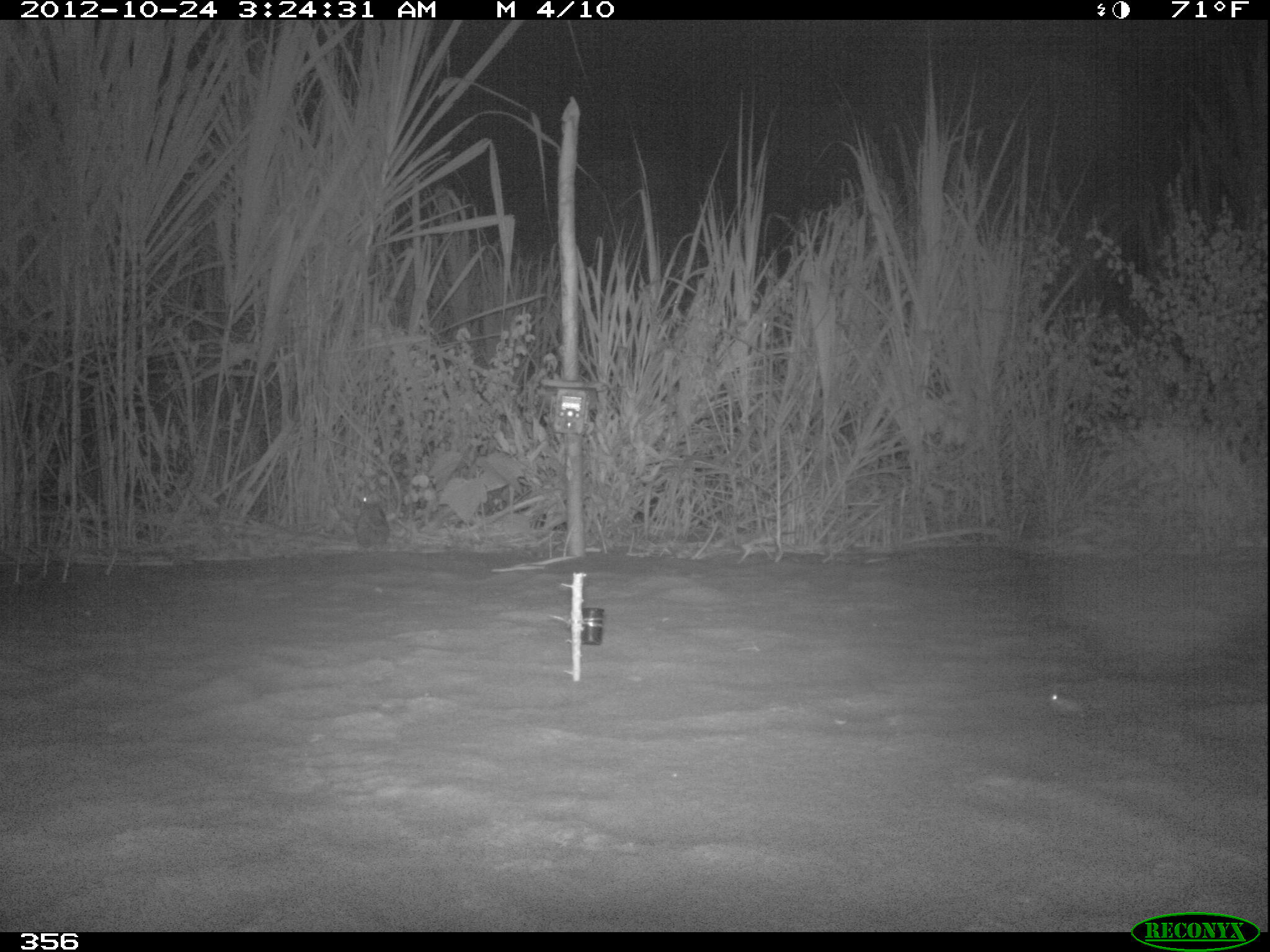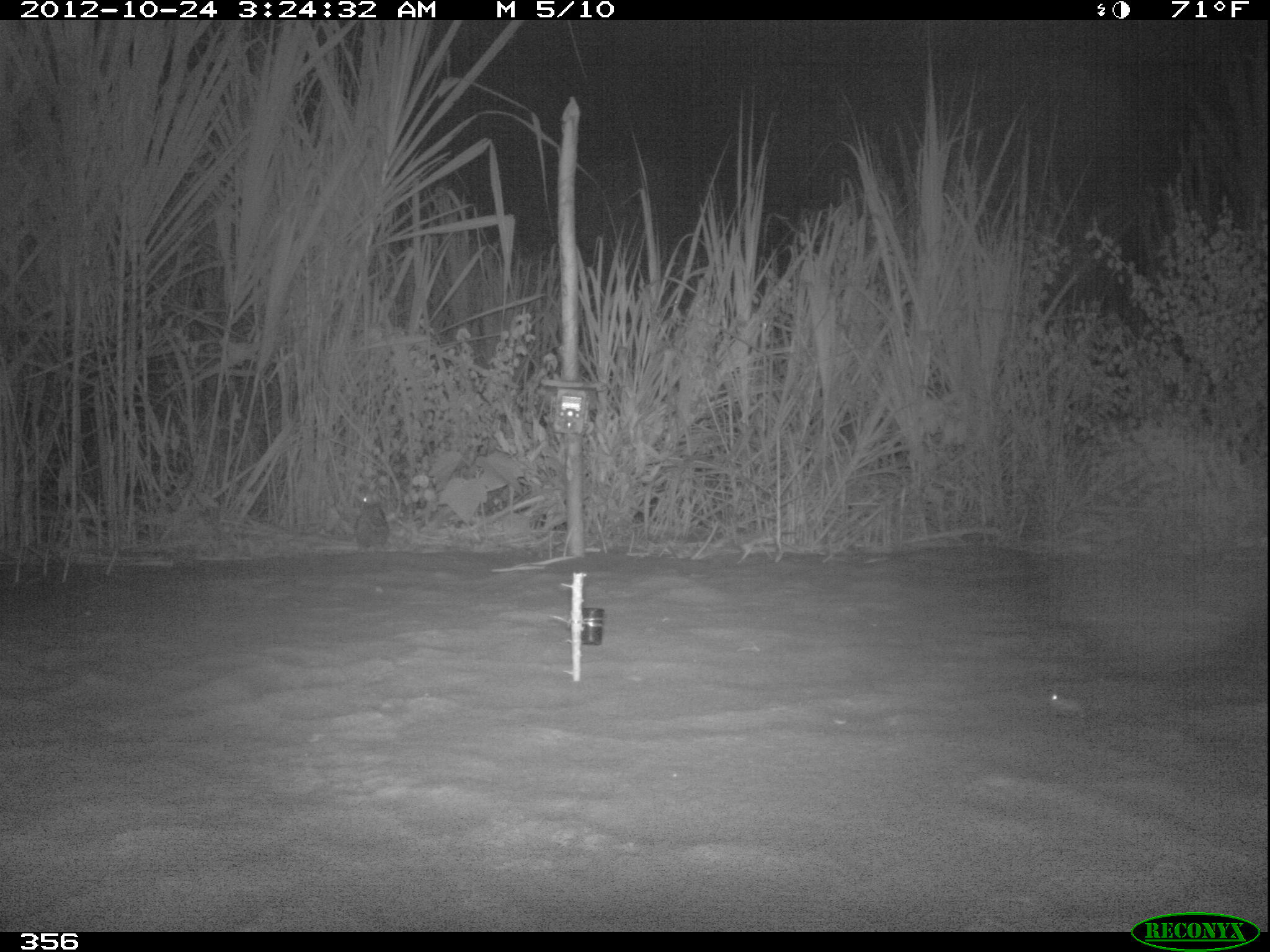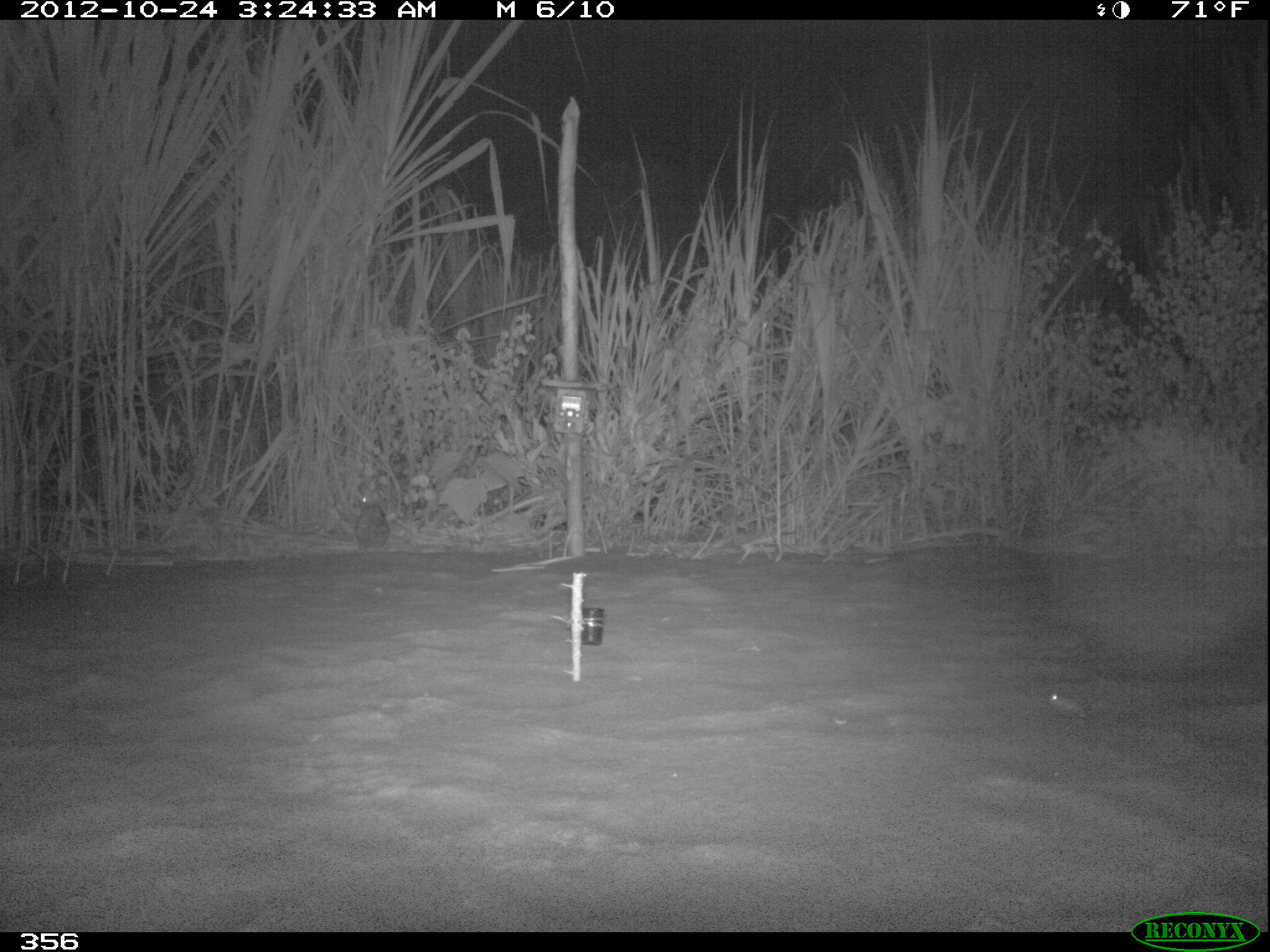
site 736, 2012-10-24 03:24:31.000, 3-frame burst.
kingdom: Animalia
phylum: Chordata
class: Mammalia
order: Lagomorpha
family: Leporidae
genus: Sylvilagus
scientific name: Sylvilagus brasiliensis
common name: tapeti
Sylvilagus brasiliensis (tapeti).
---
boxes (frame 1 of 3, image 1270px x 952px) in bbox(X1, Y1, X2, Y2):
sylvilagus brasiliensis: bbox(354, 494, 391, 552)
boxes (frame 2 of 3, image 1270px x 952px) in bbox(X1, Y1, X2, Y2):
sylvilagus brasiliensis: bbox(354, 494, 391, 552)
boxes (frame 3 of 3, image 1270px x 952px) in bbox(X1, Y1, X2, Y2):
sylvilagus brasiliensis: bbox(354, 494, 390, 552)